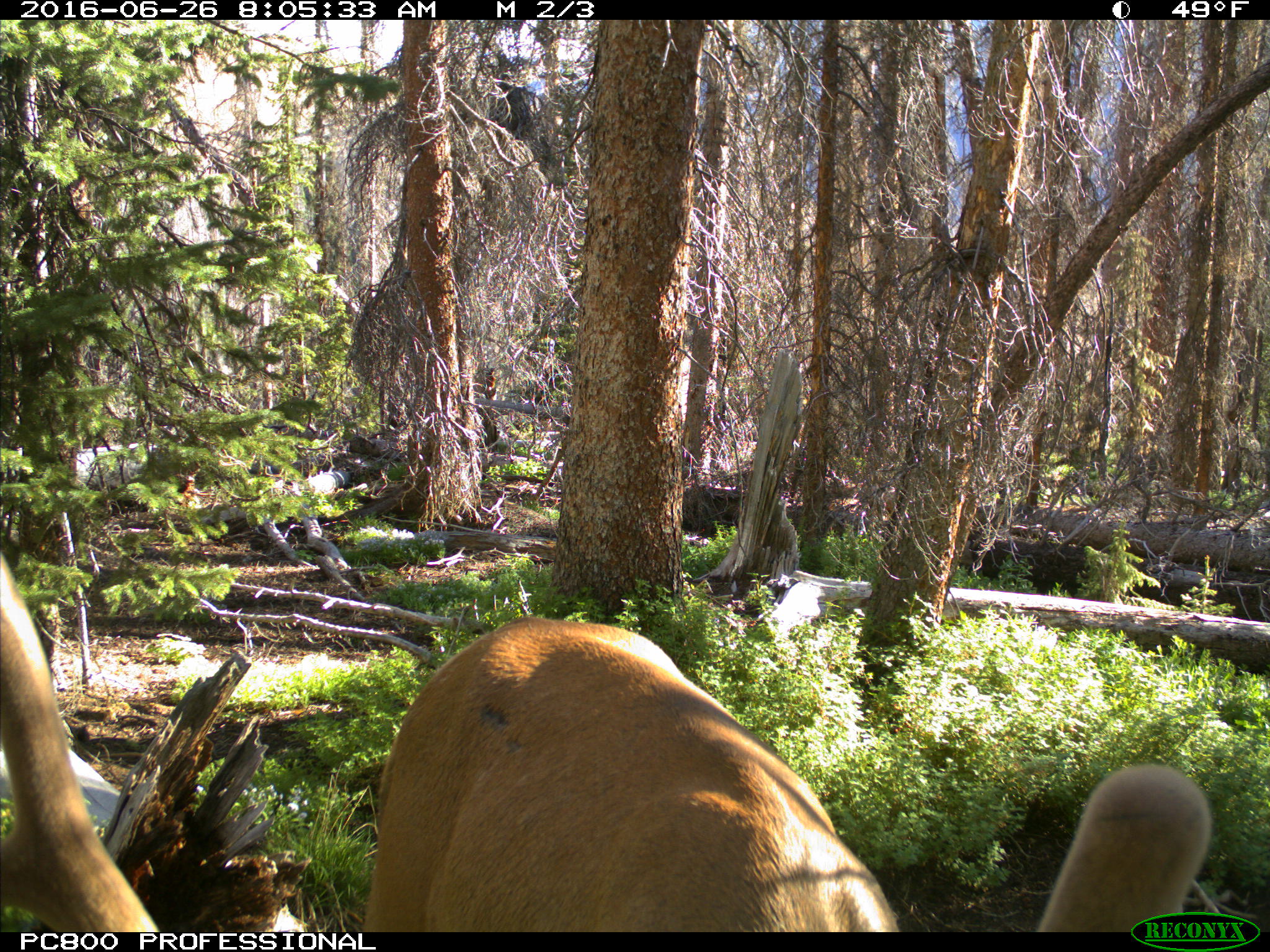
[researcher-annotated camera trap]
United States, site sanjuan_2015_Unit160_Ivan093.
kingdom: Animalia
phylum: Chordata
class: Mammalia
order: Artiodactyla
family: Cervidae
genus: Cervus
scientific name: Cervus elaphus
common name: red deer